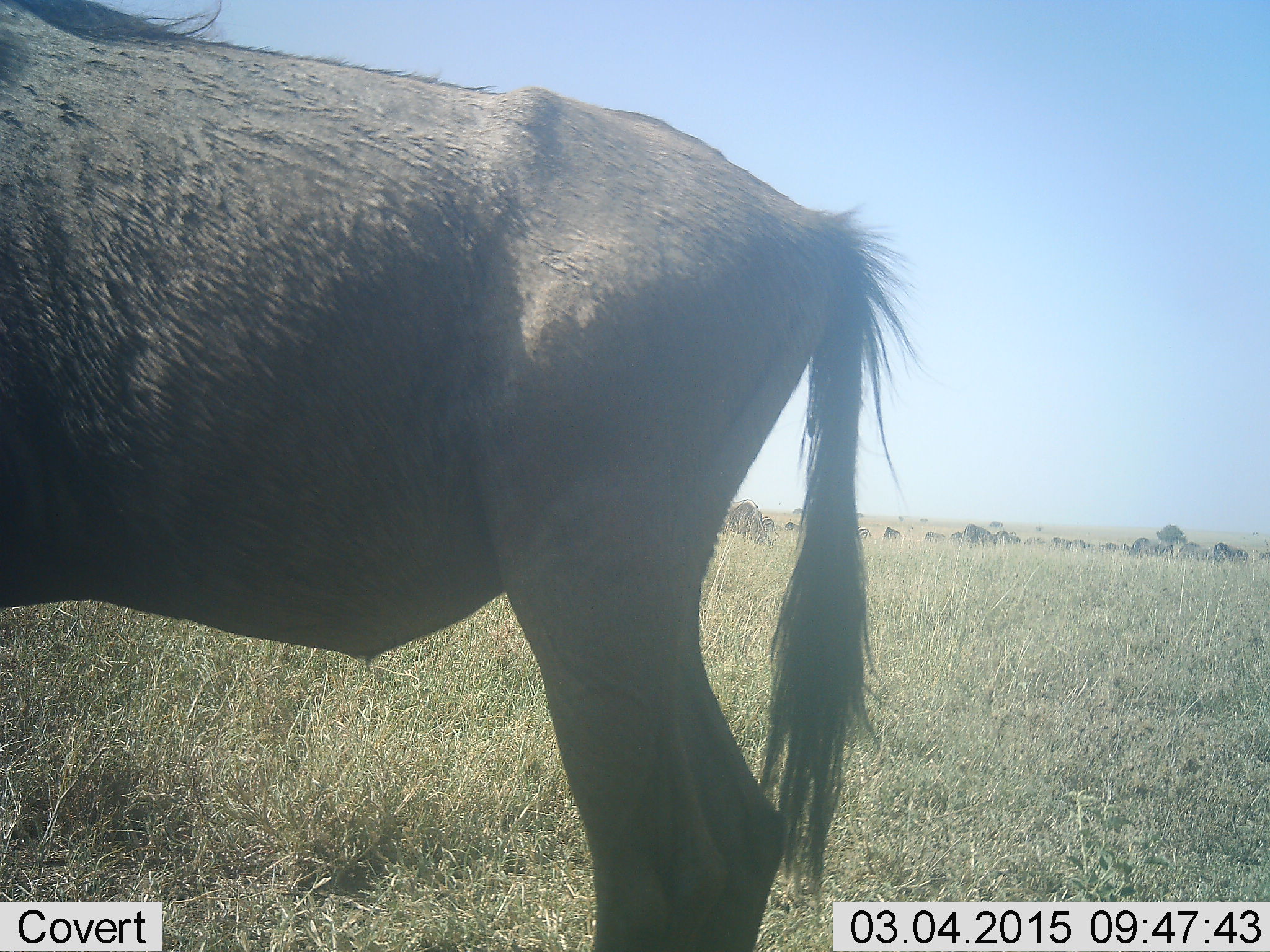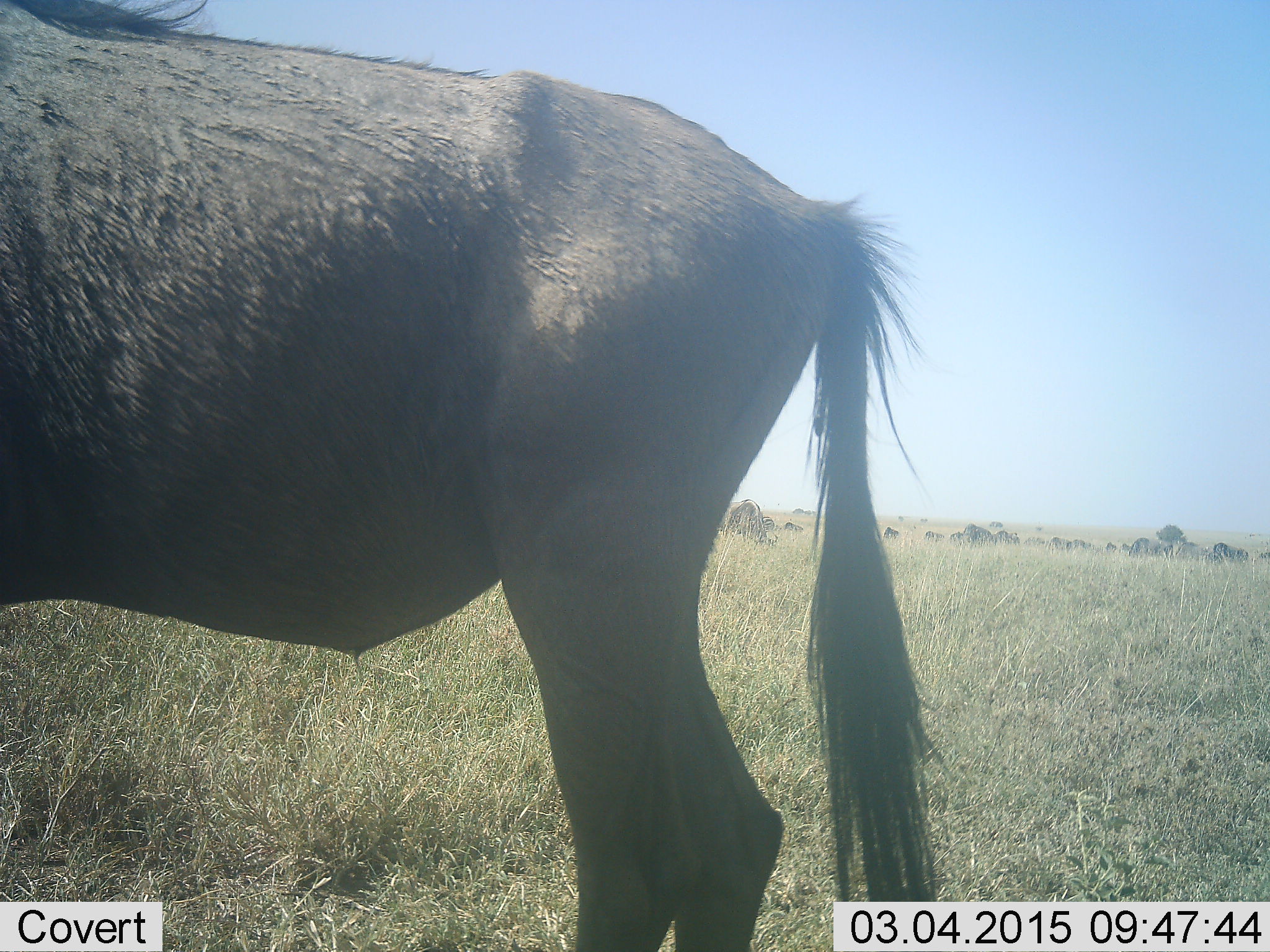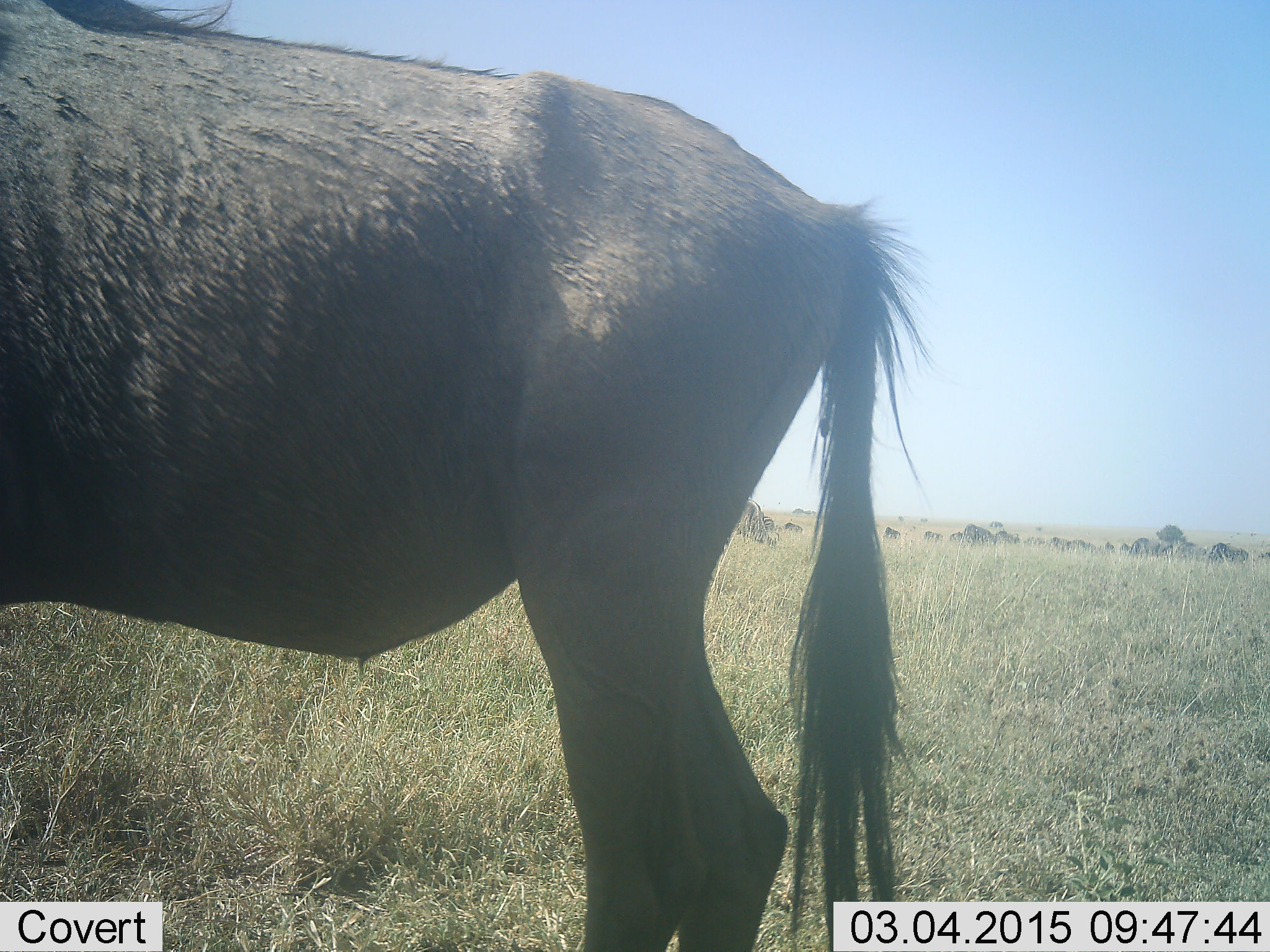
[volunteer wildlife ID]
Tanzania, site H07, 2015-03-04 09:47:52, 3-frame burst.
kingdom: Animalia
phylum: Chordata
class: Mammalia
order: Artiodactyla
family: Bovidae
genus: Connochaetes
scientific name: Connochaetes taurinus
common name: blue wildebeest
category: wildebeest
Wildebeest (blue wildebeest) (Connochaetes taurinus), count 1. Behavior (volunteer vote fractions): standing 100%, resting 0%, moving 10%, interacting 0%. Young present (vote fraction): 0%. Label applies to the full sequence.